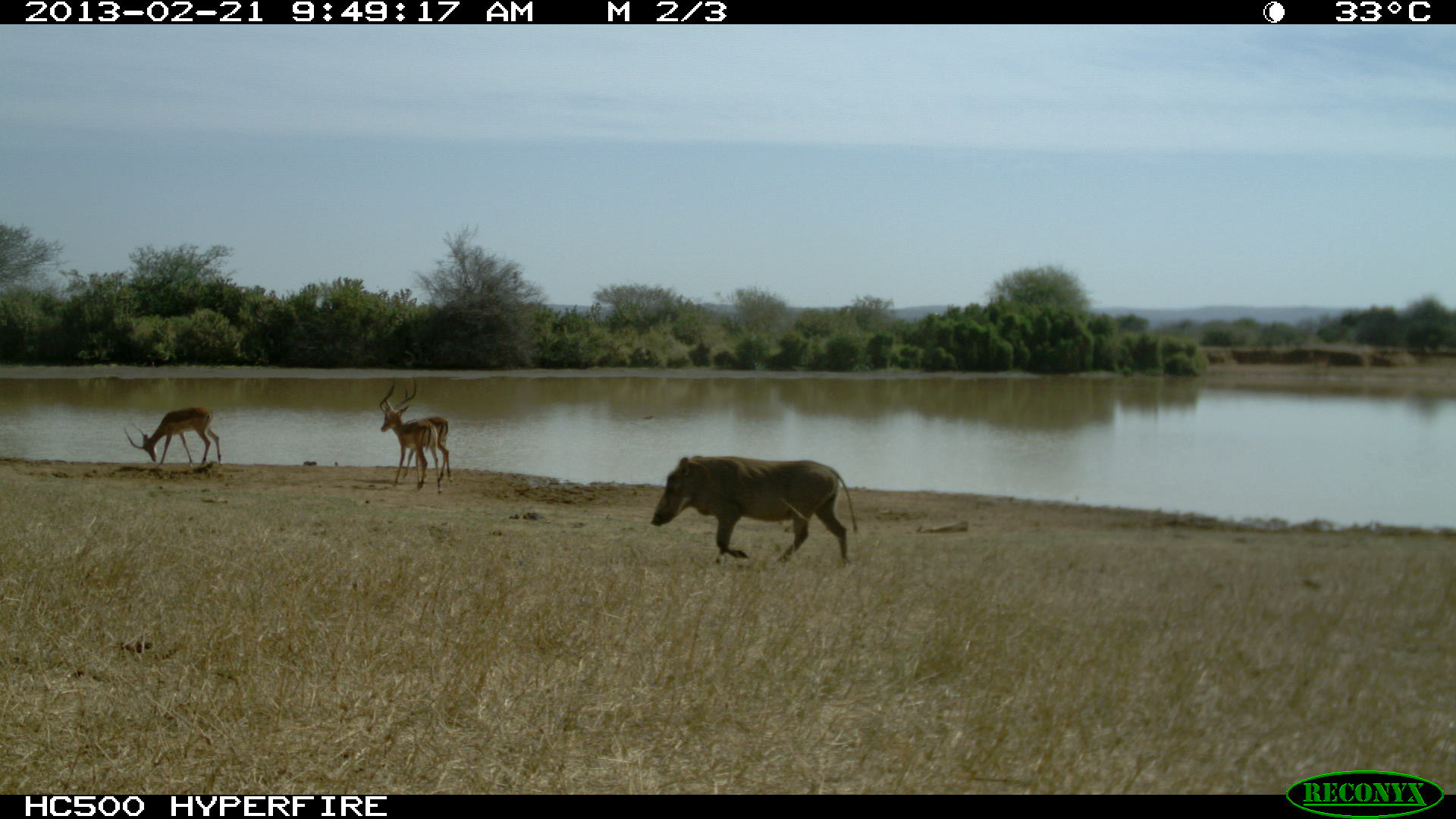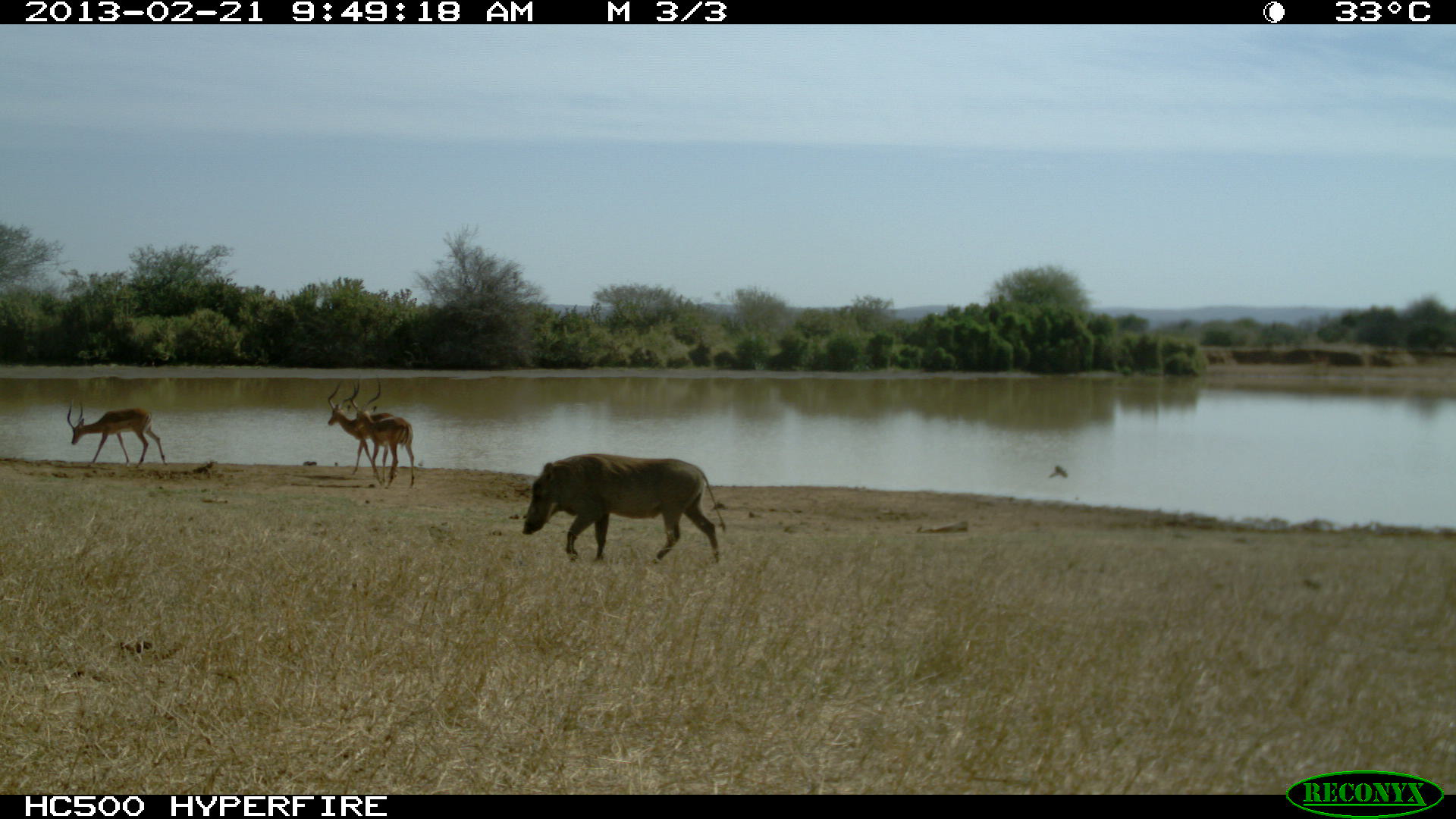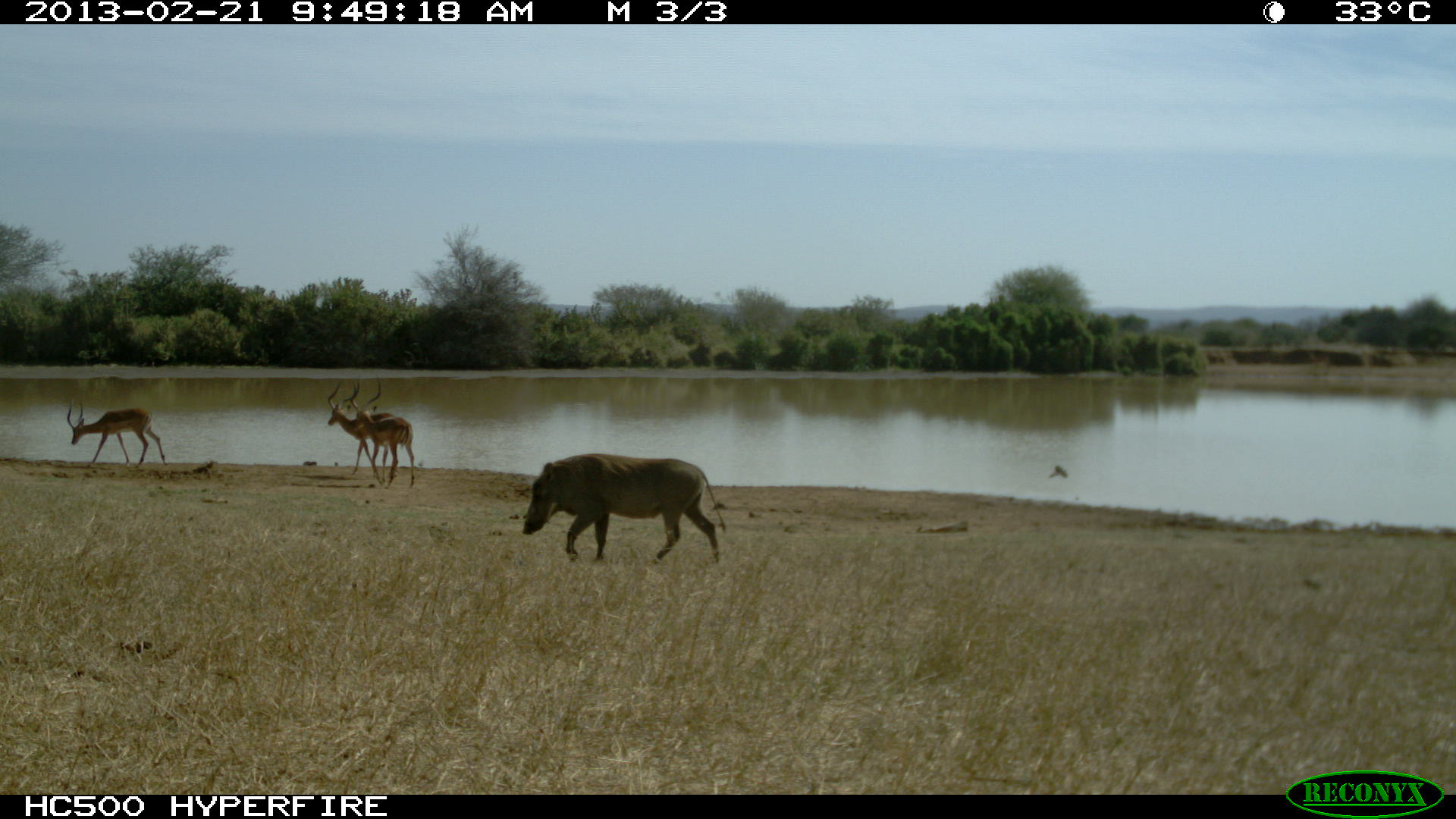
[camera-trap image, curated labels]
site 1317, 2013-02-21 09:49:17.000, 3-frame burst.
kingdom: Animalia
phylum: Chordata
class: Mammalia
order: Artiodactyla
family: Bovidae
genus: Aepyceros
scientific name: Aepyceros melampus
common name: impala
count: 3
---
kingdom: Animalia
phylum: Chordata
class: Mammalia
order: Artiodactyla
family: Suidae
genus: Phacochoerus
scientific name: Phacochoerus africanus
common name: common warthog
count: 1